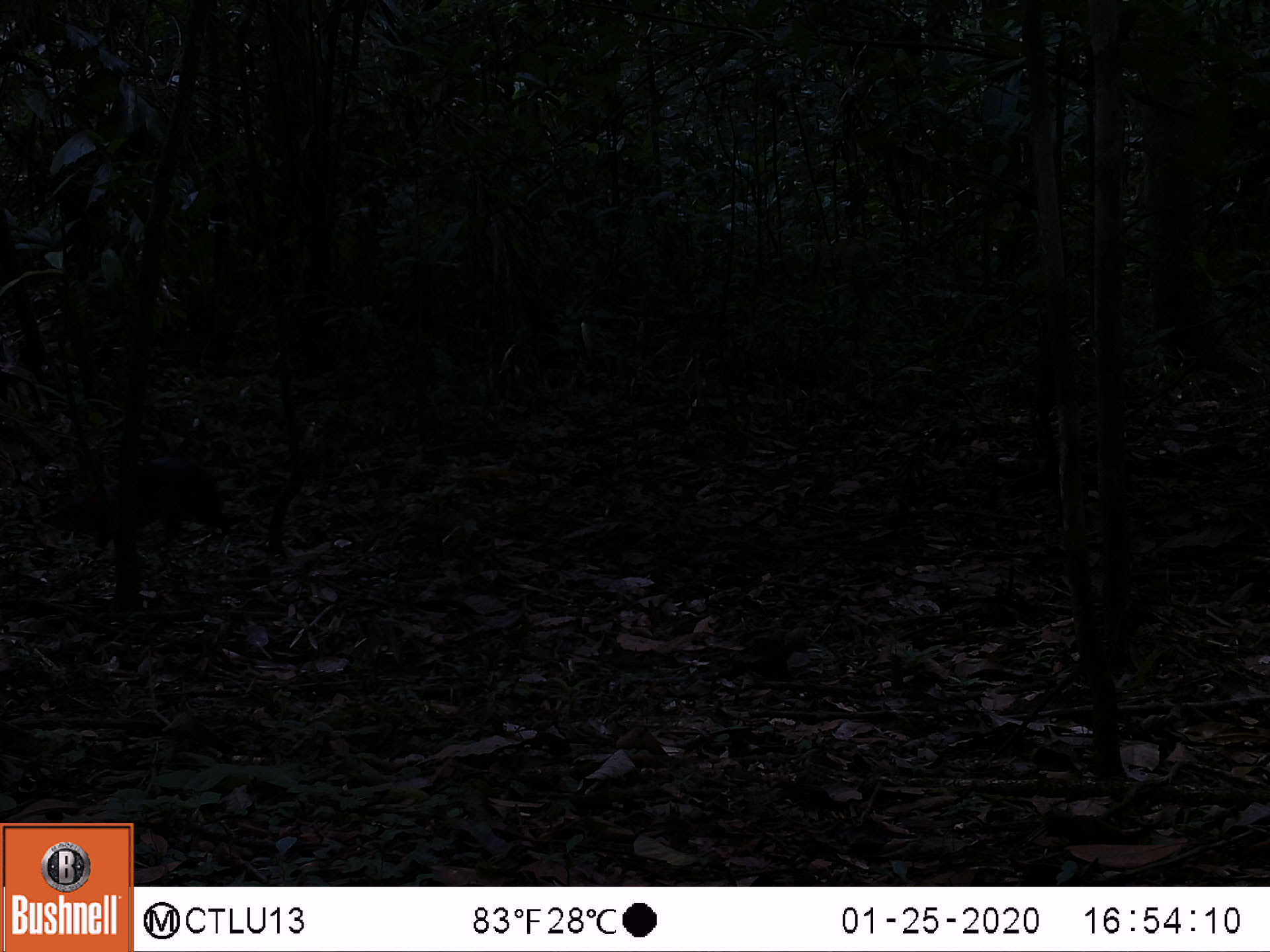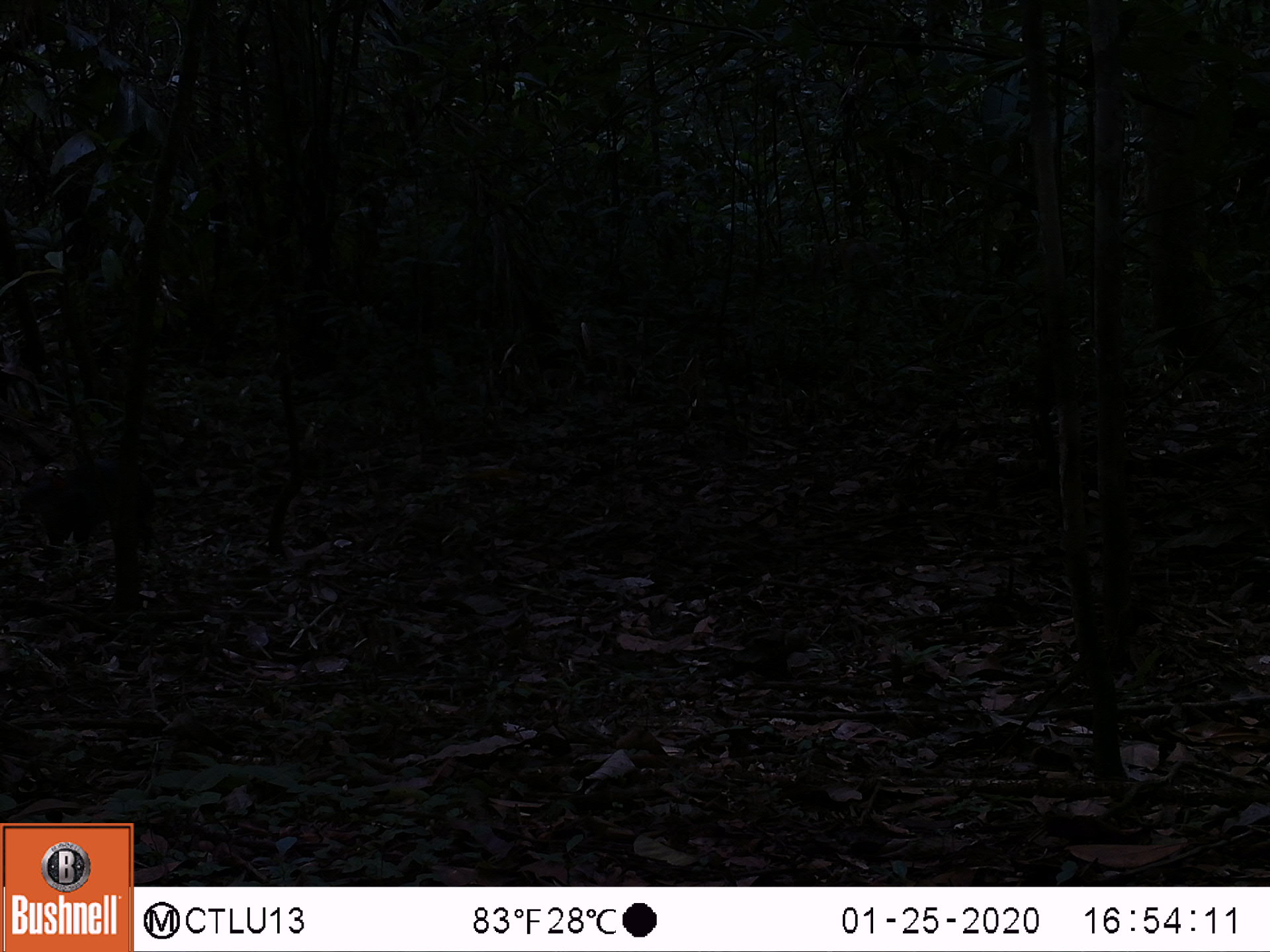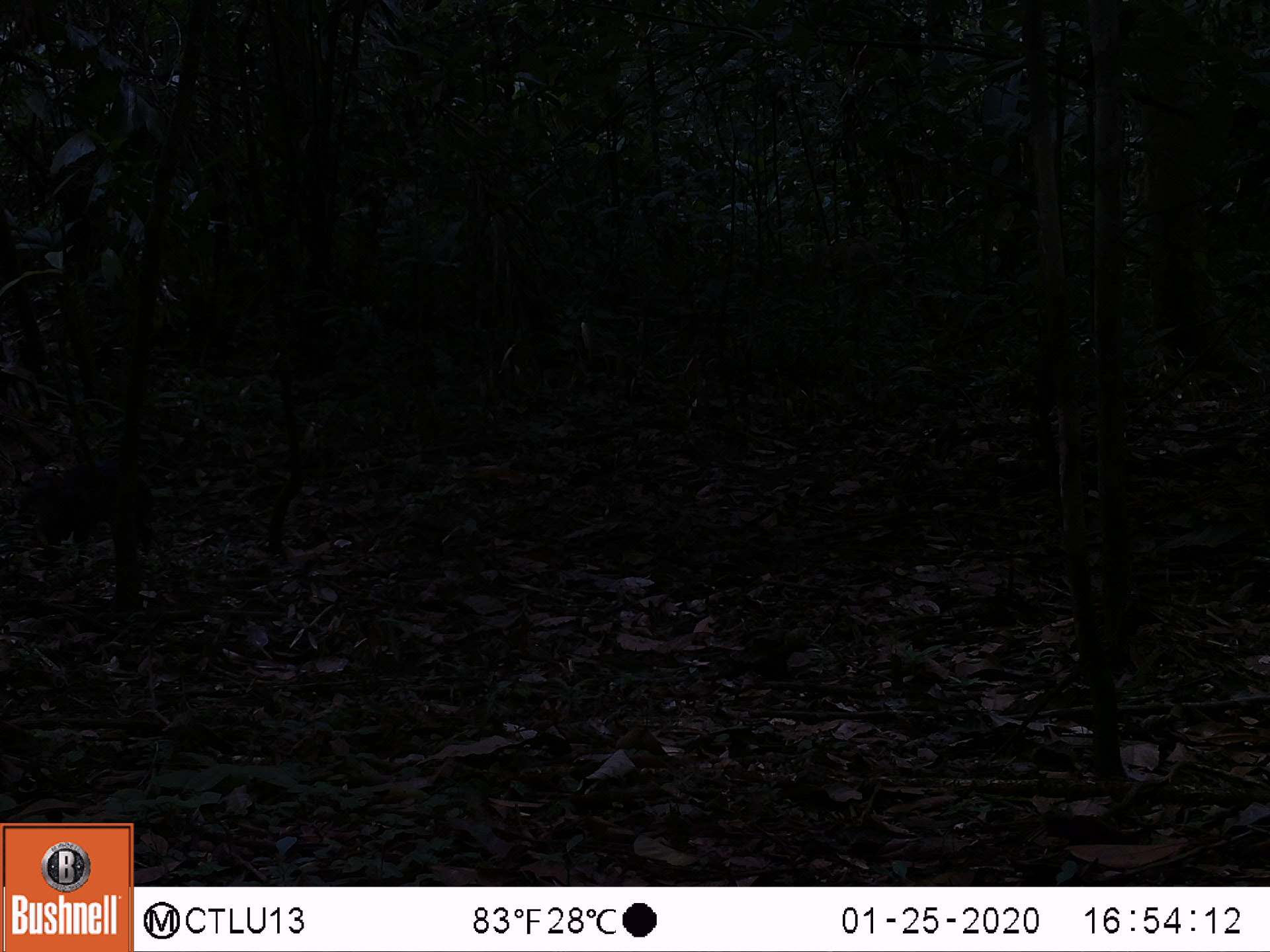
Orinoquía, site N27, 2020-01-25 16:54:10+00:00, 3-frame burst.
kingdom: Animalia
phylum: Chordata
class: Mammalia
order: Rodentia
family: Dasyproctidae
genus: Dasyprocta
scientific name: Dasyprocta fuliginosa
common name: black agouti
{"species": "black agouti (Dasyprocta fuliginosa)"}